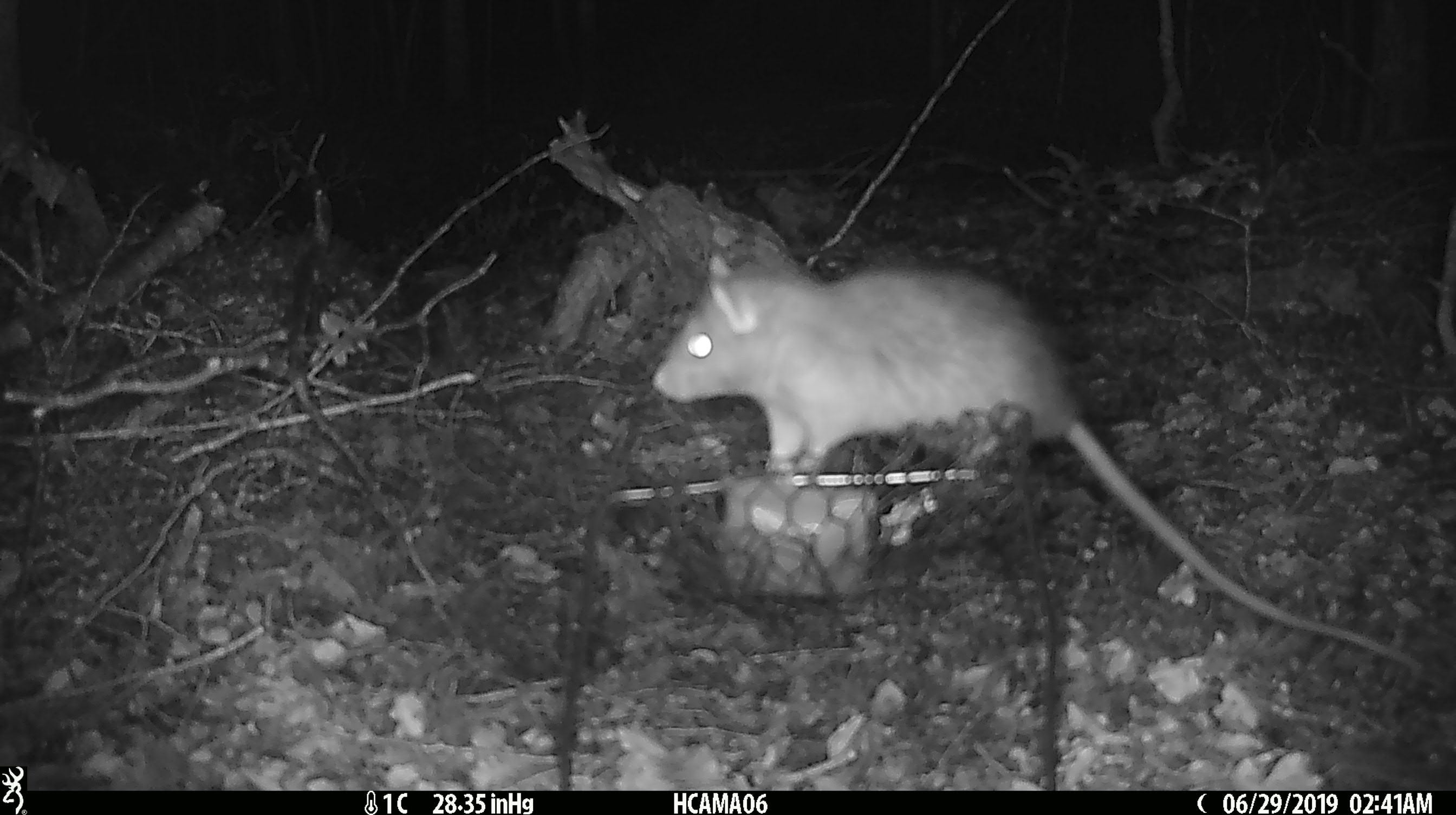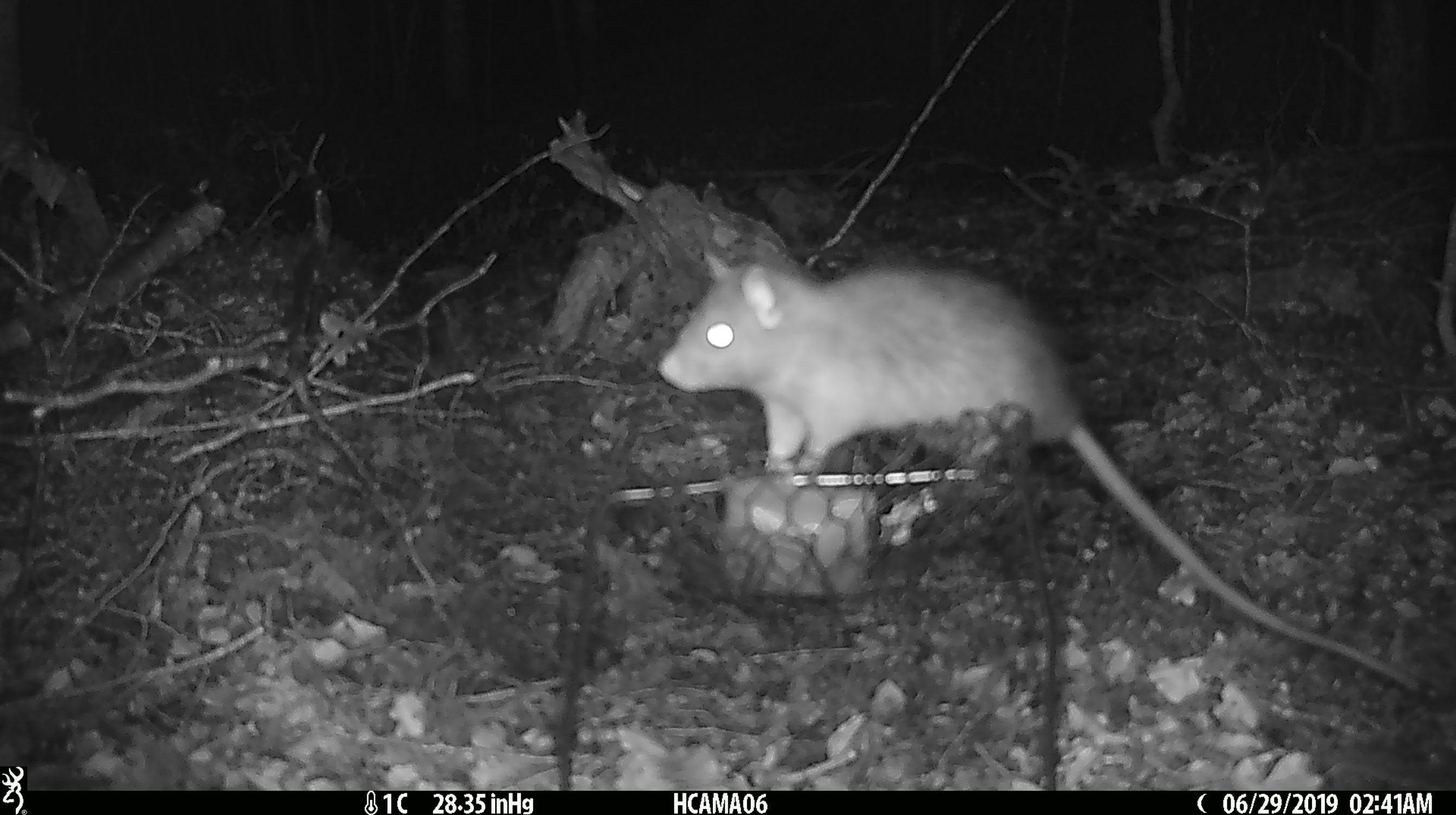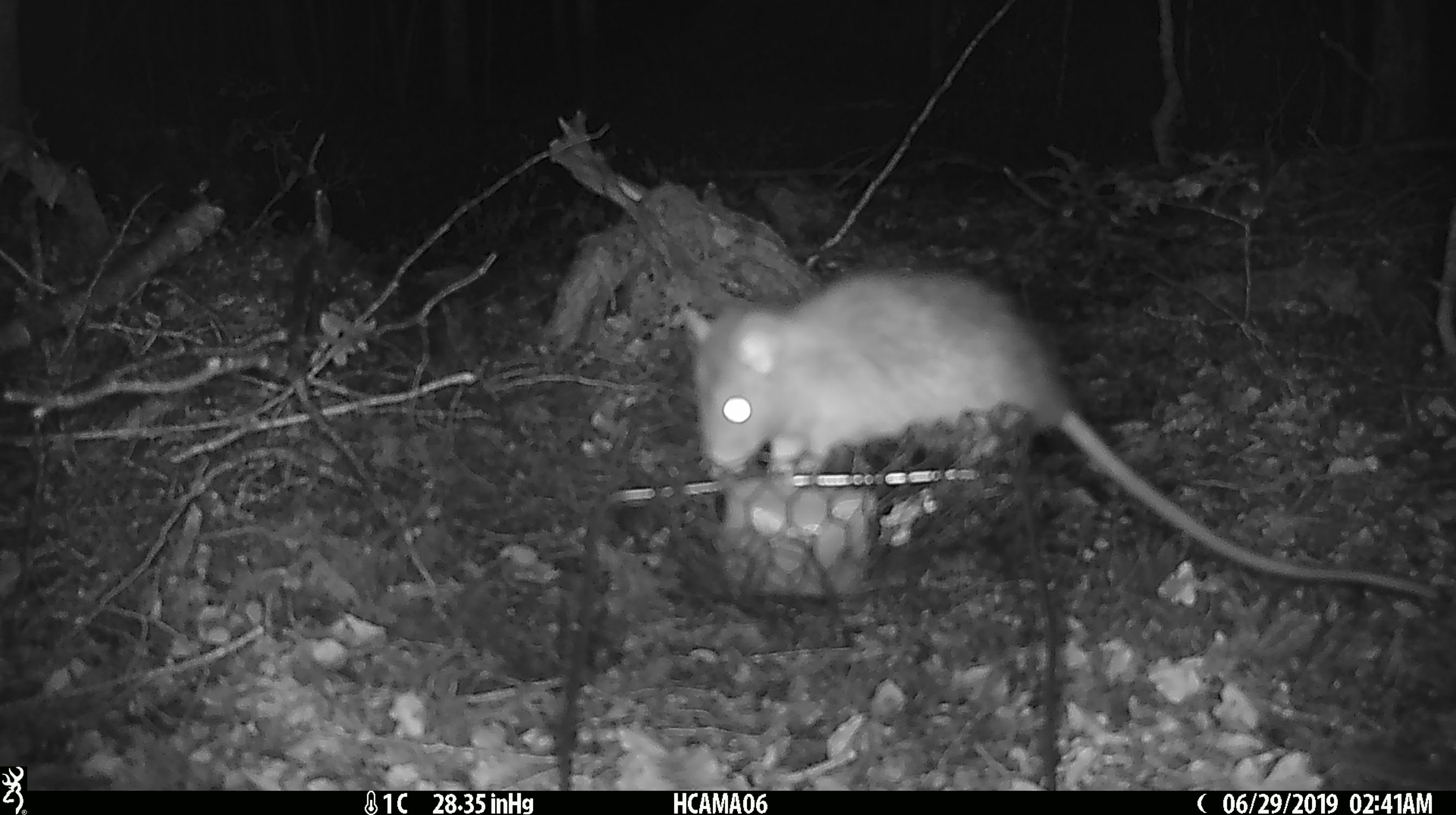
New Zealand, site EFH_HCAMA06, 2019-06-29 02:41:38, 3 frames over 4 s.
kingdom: Animalia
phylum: Chordata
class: Mammalia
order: Rodentia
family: Muridae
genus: Rattus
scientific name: Rattus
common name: rat